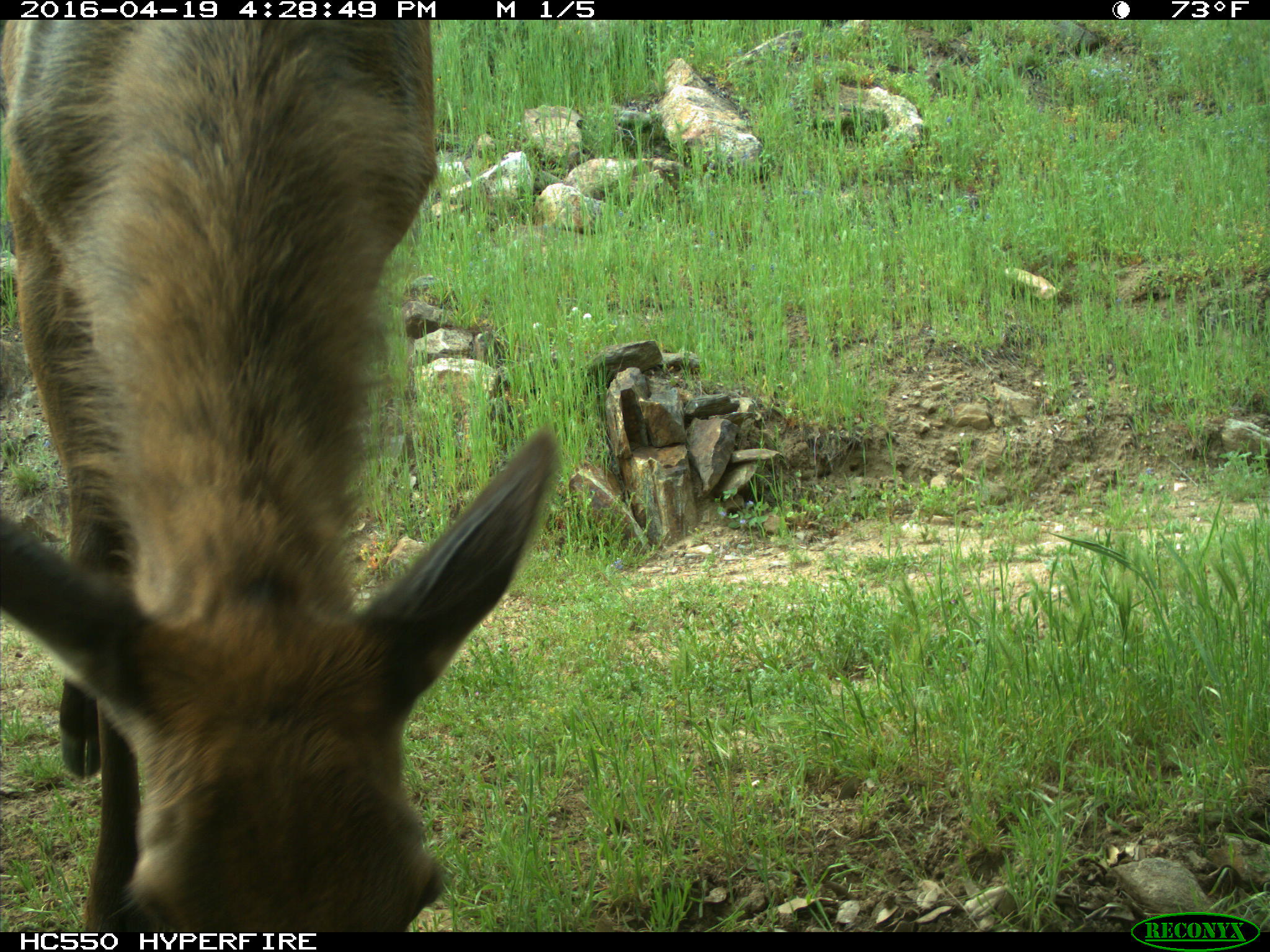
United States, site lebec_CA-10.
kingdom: Animalia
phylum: Chordata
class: Mammalia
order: Artiodactyla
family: Cervidae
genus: Cervus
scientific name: Cervus canadensis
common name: elk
Cervus canadensis (elk).